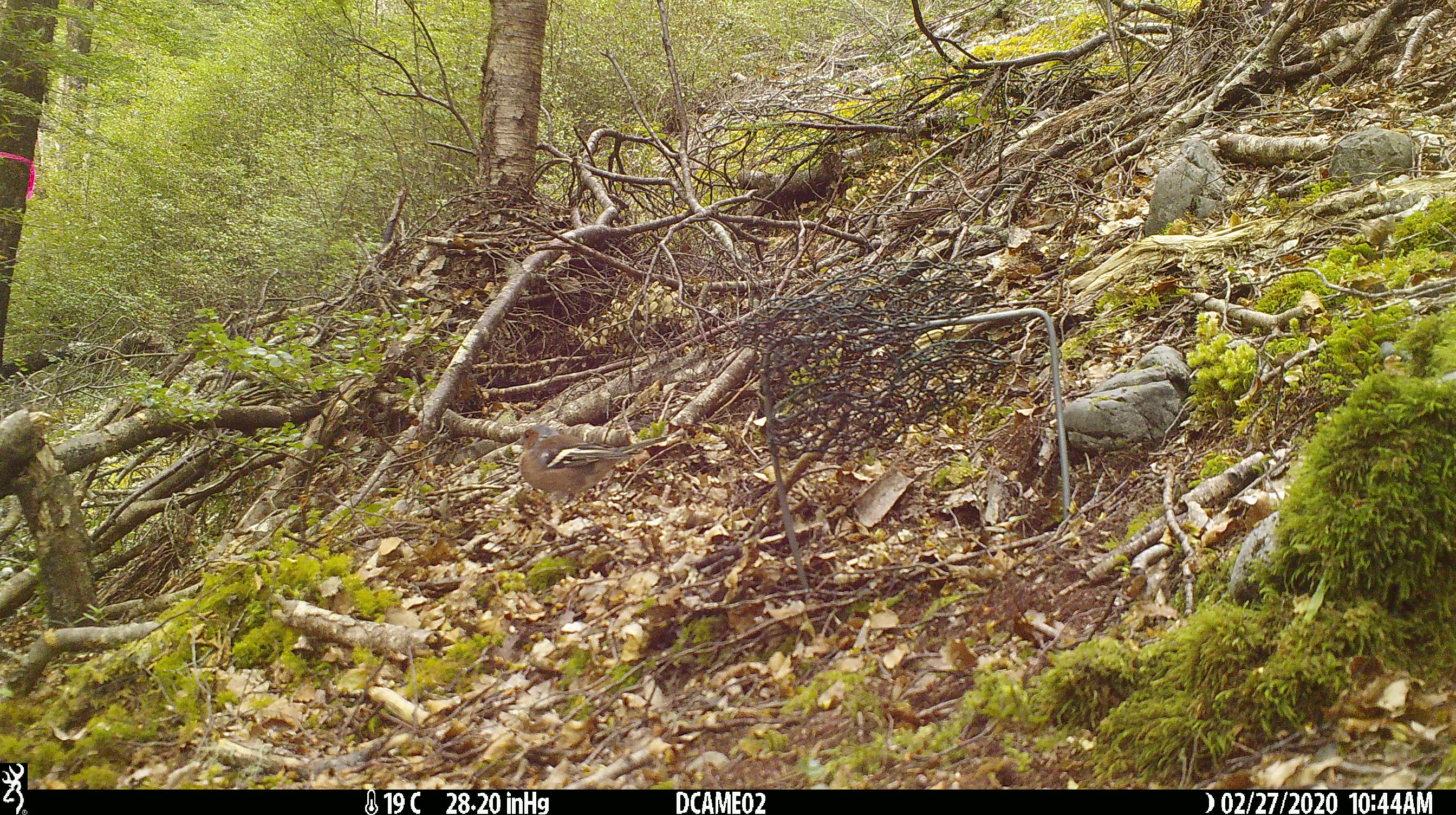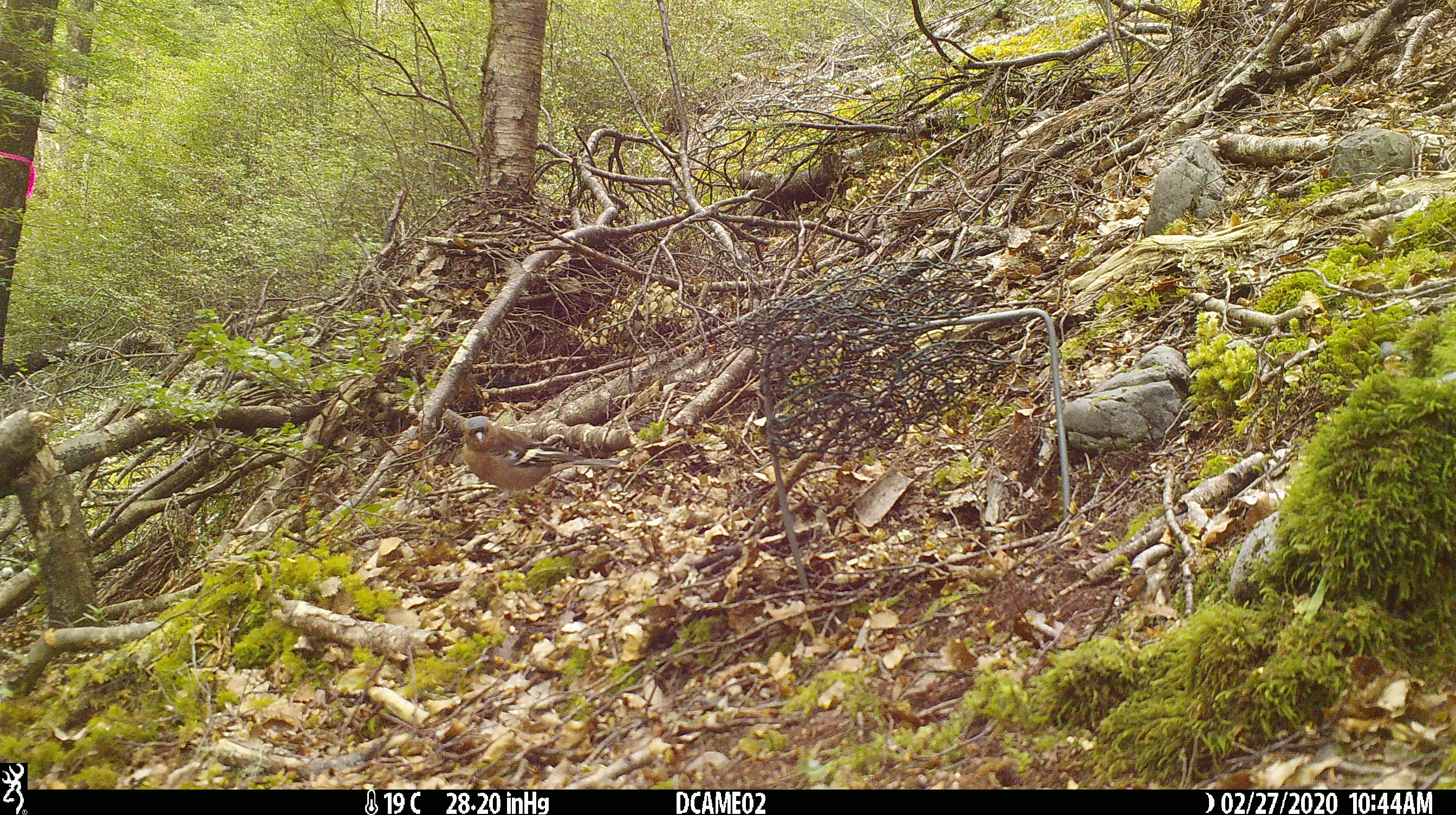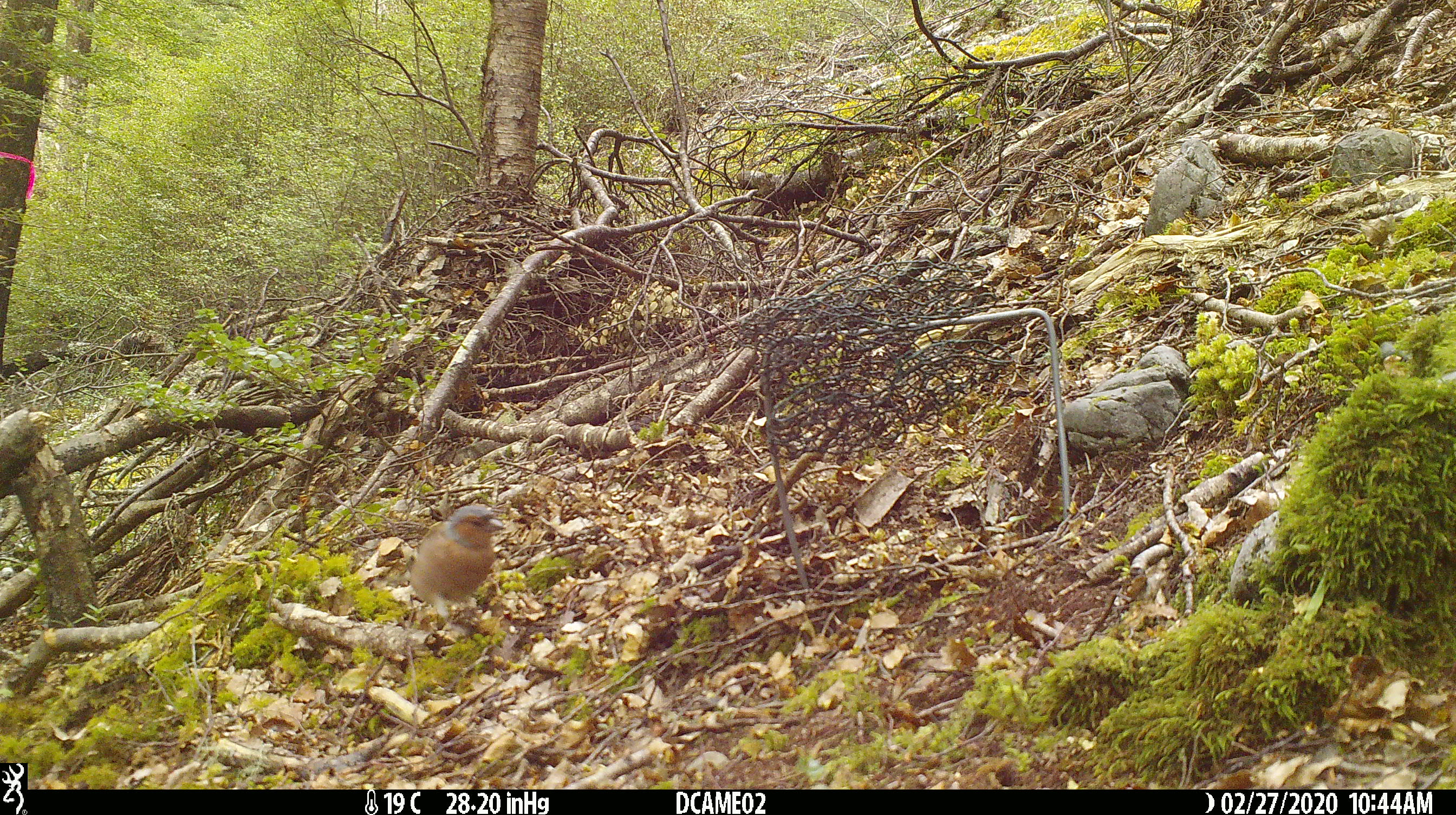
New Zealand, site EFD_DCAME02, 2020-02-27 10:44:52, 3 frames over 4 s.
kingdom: Animalia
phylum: Chordata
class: Aves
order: Passeriformes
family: Fringillidae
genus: Fringilla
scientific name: Fringilla coelebs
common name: common chaffinch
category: chaffinch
Chaffinch (common chaffinch) (Fringilla coelebs).